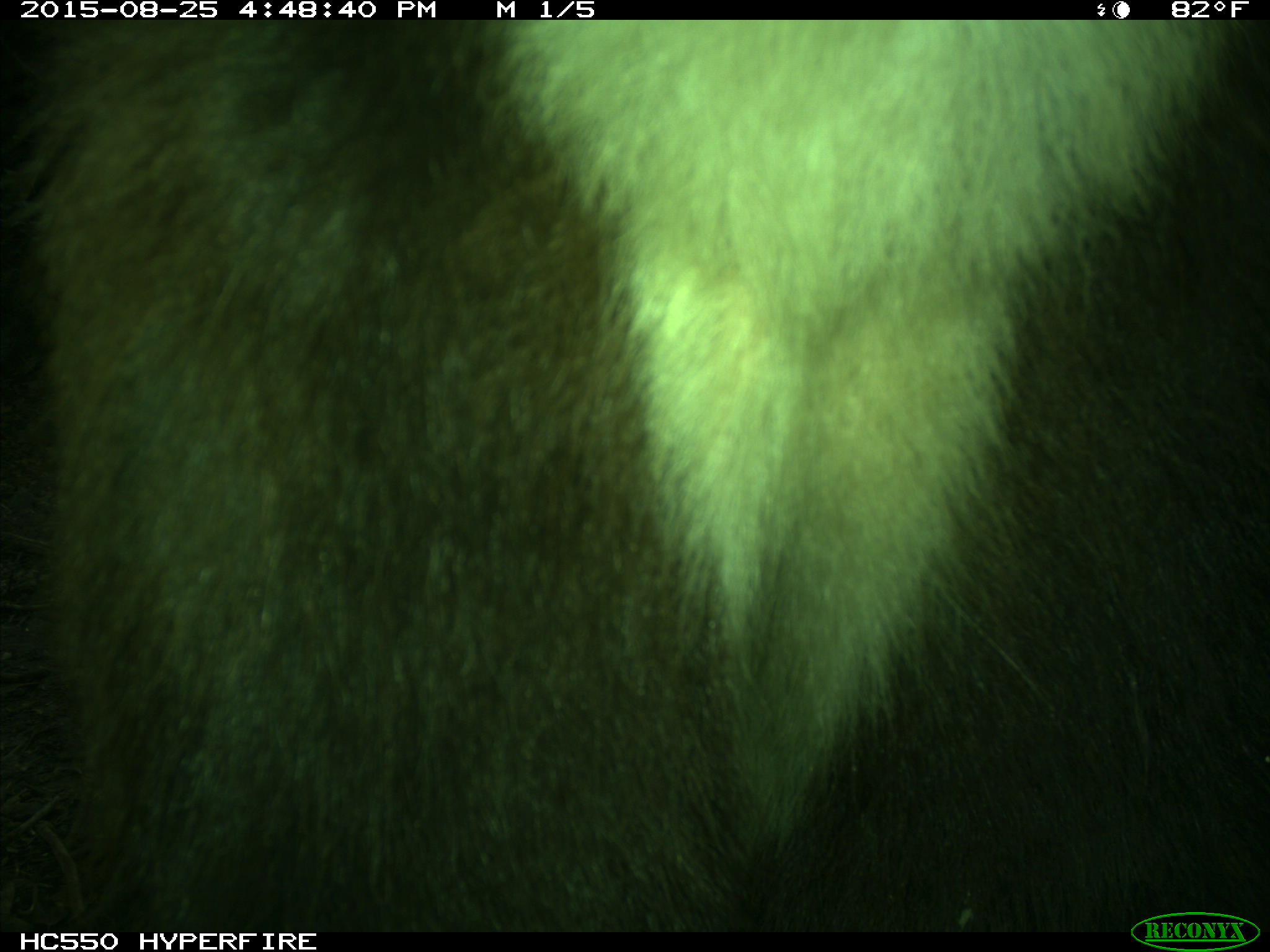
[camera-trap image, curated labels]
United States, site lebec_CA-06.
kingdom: Animalia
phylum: Chordata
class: Mammalia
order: Carnivora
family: Ursidae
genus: Ursus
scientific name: Ursus americanus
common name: american black bear